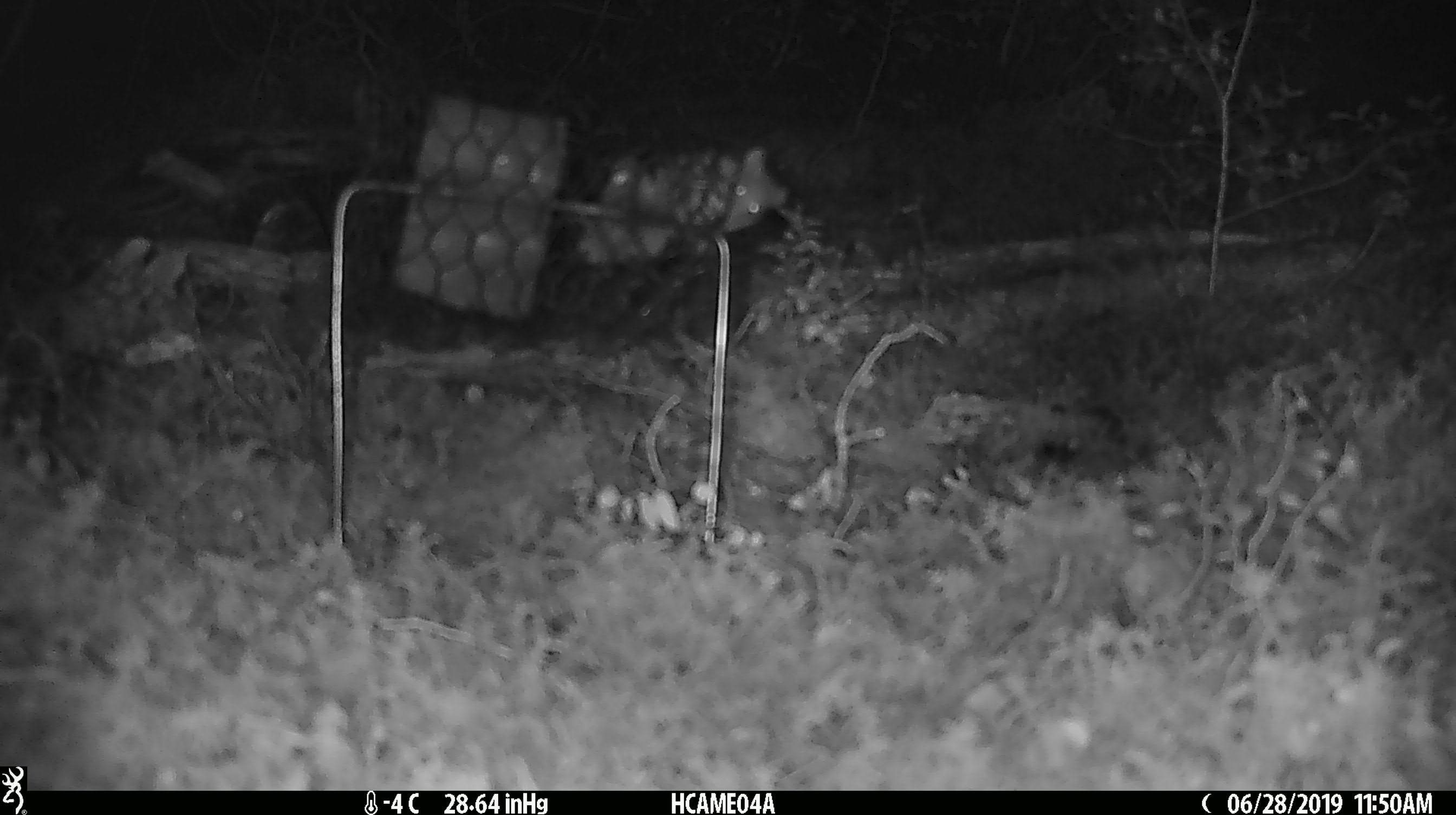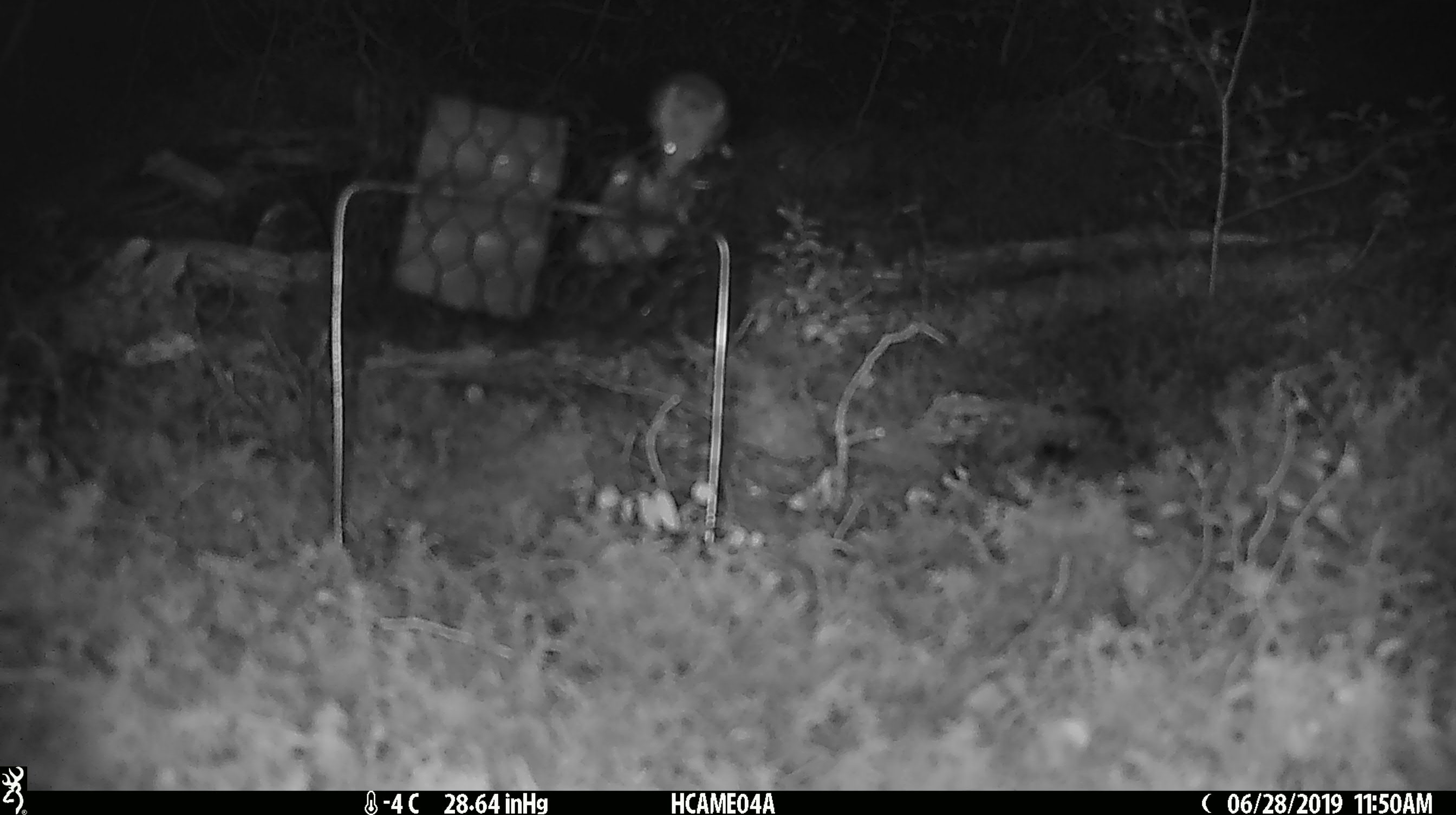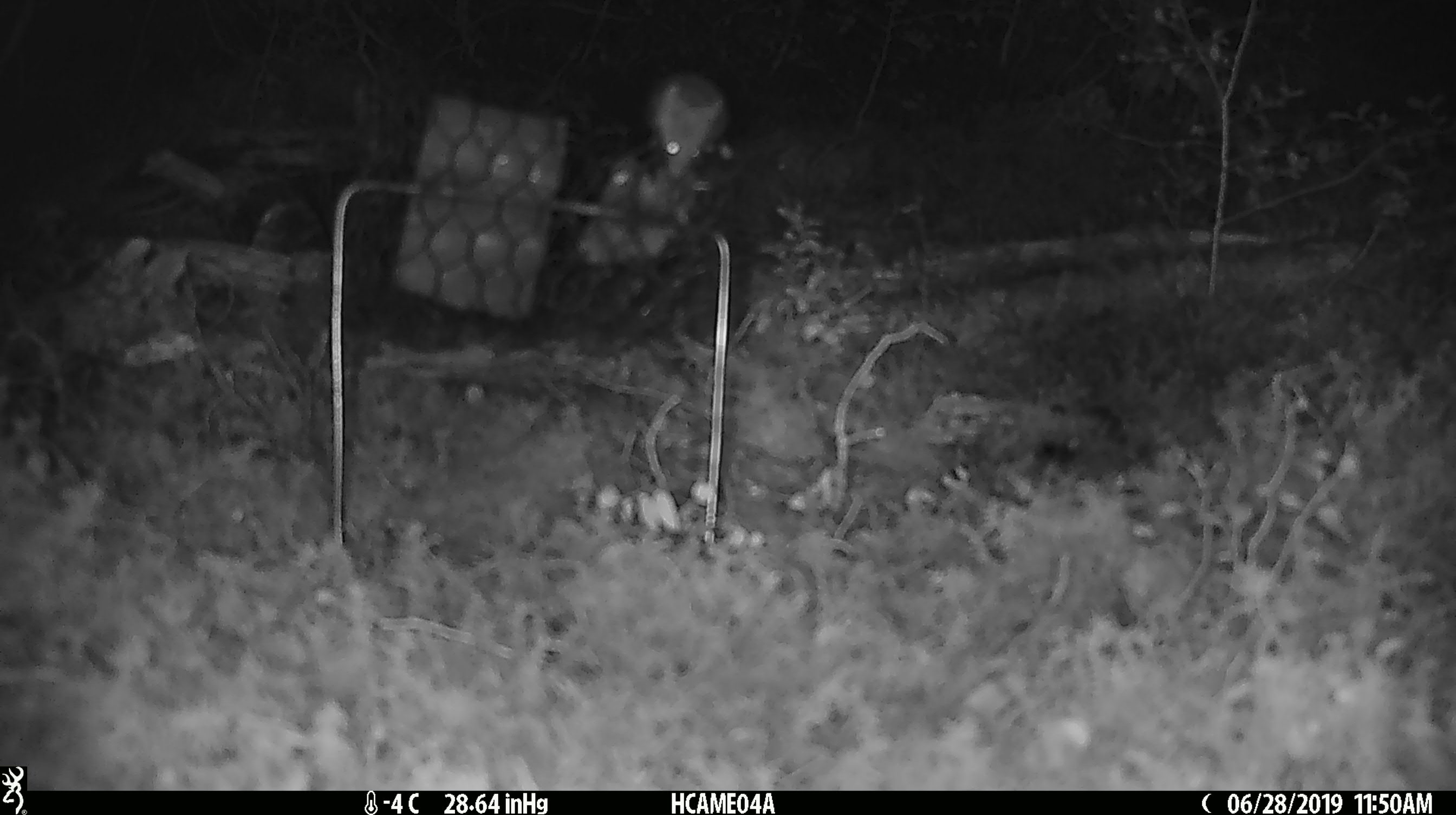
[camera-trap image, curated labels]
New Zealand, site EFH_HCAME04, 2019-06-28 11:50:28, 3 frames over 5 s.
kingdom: Animalia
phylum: Chordata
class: Mammalia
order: Rodentia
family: Muridae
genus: Mus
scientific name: Mus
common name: mouse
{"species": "mouse (Mus)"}